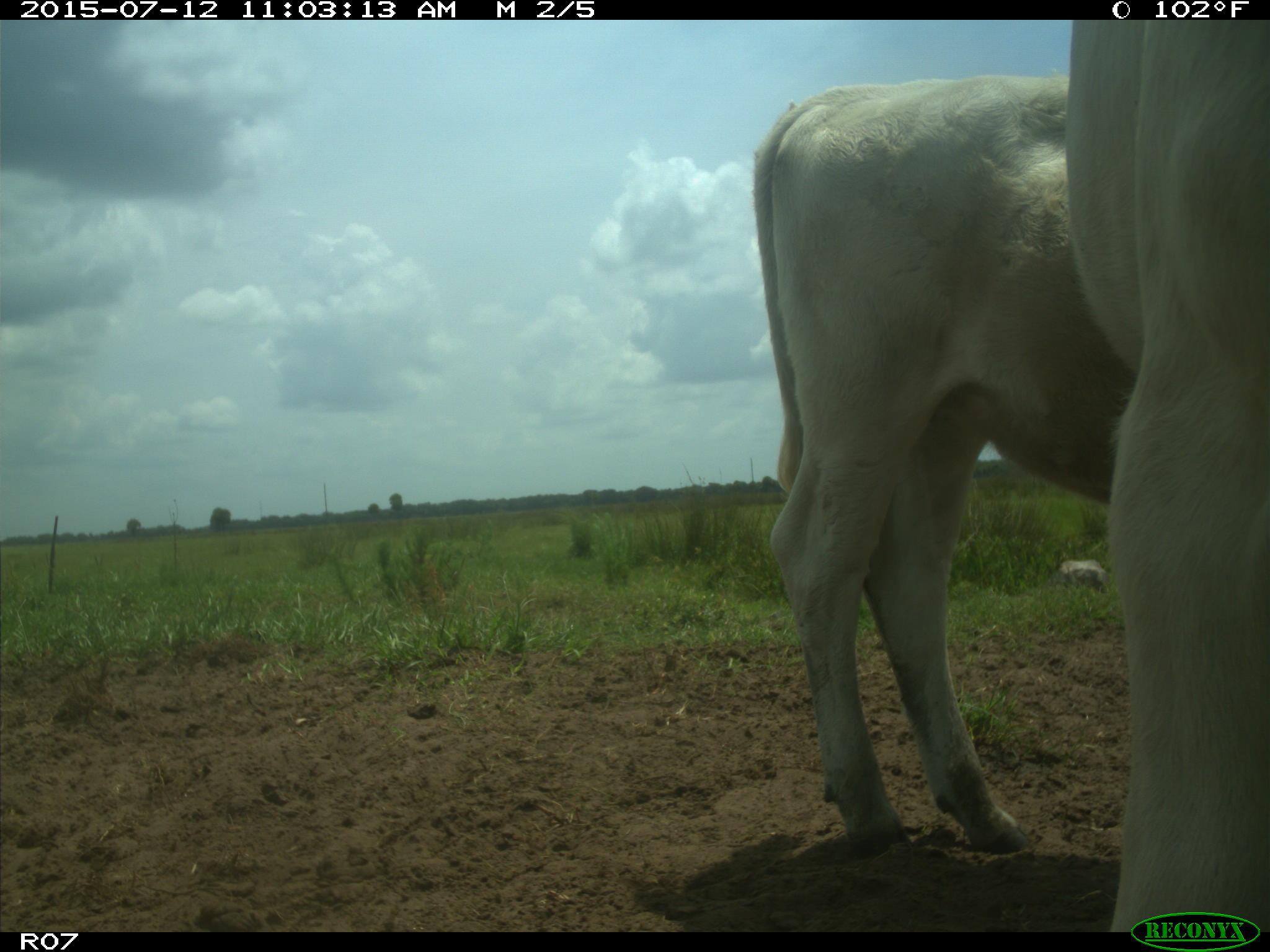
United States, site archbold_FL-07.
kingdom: Animalia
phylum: Chordata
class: Mammalia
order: Artiodactyla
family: Bovidae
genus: Bos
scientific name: Bos taurus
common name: domestic cow